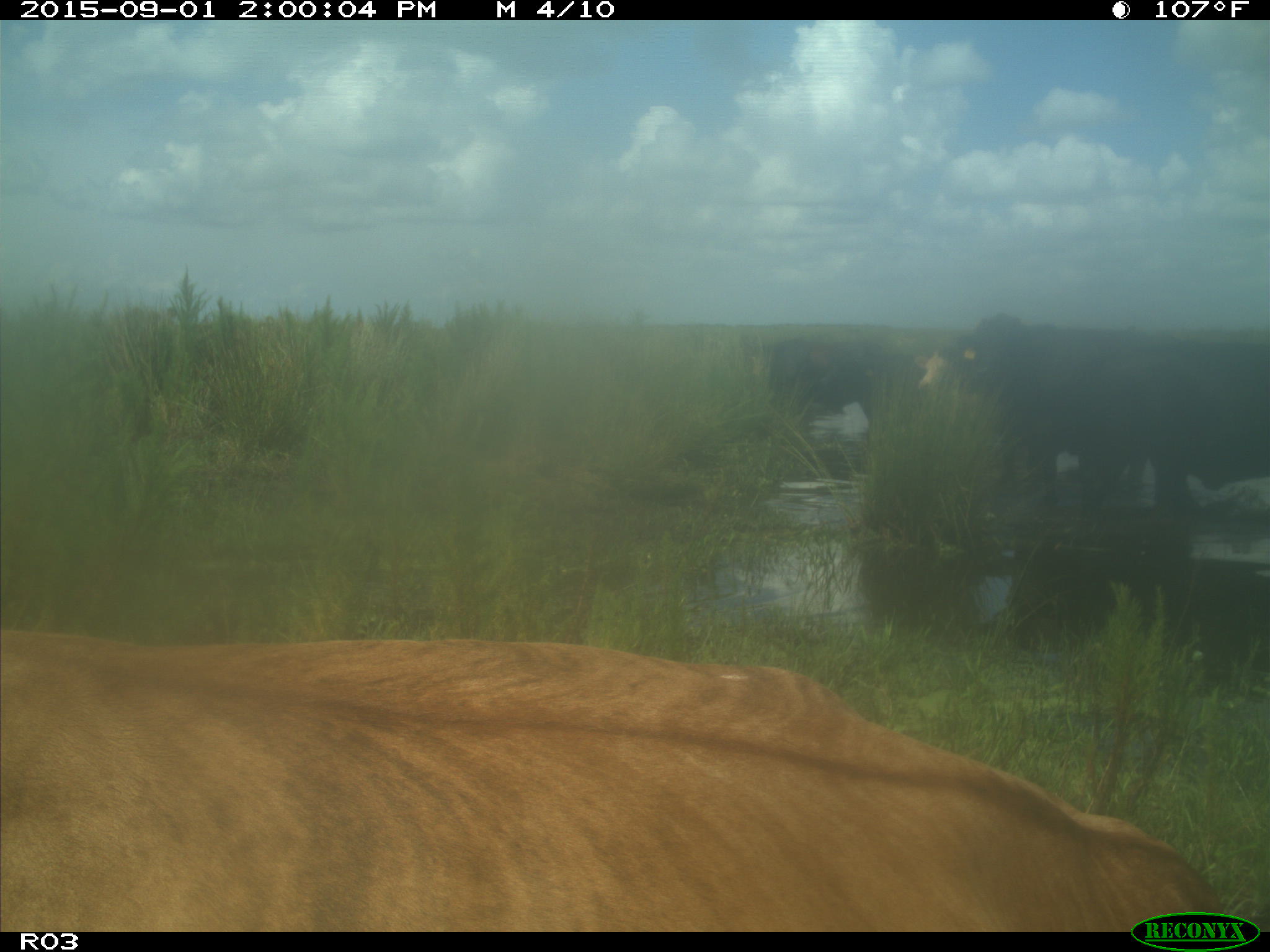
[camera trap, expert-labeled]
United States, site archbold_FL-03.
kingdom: Animalia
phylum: Chordata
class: Mammalia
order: Artiodactyla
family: Bovidae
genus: Bos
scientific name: Bos taurus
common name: domestic cow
Bos taurus (domestic cow).